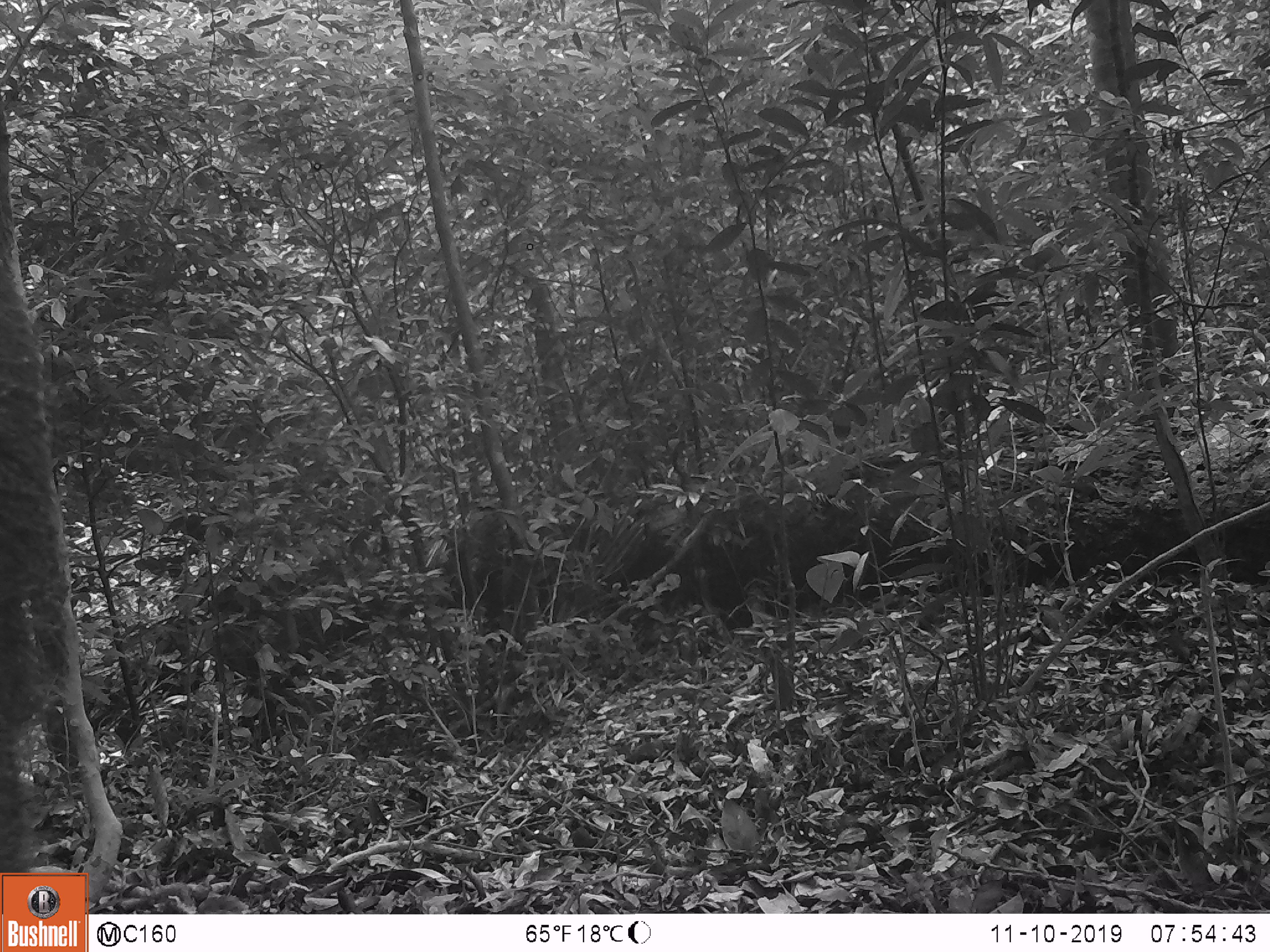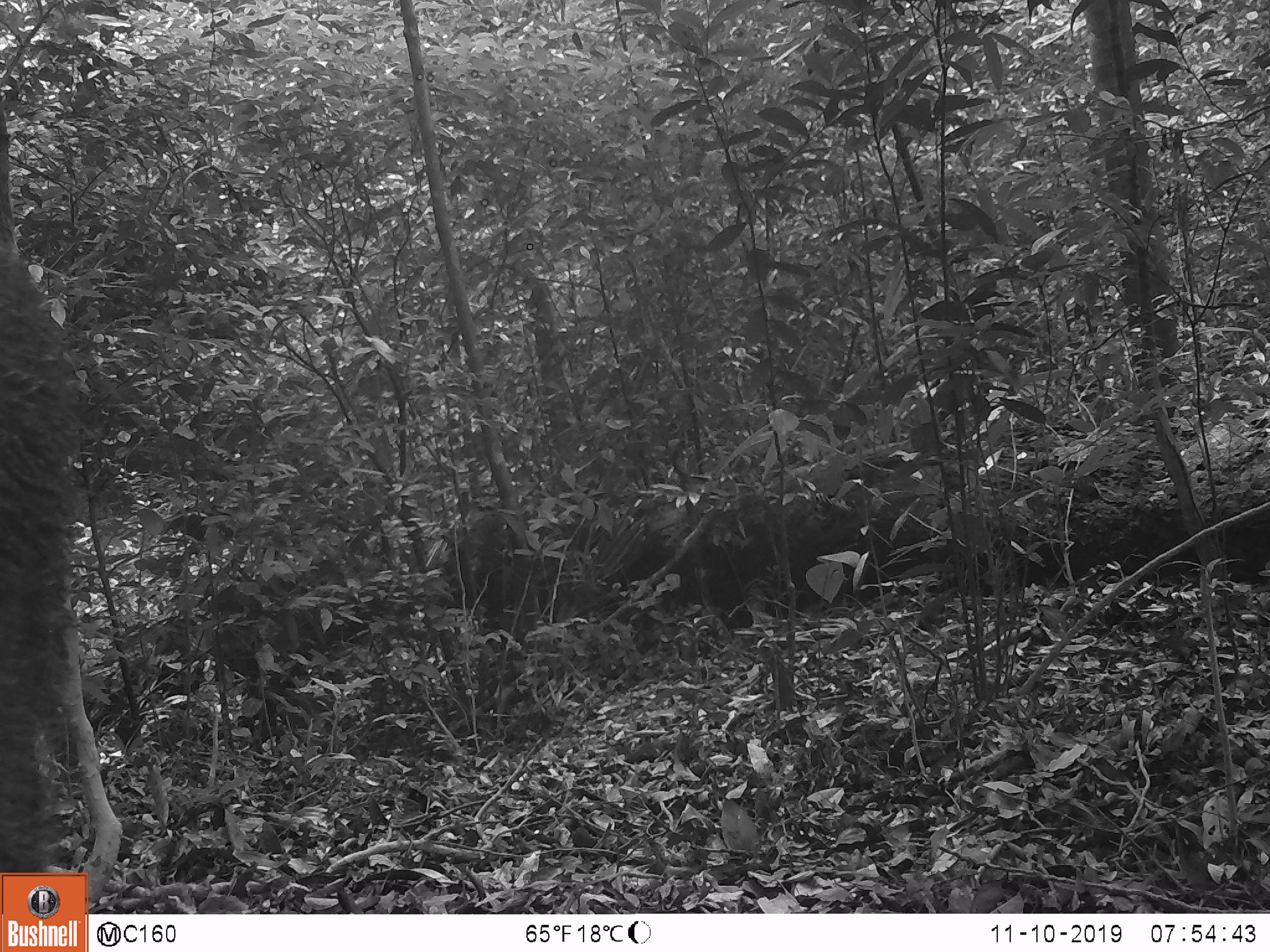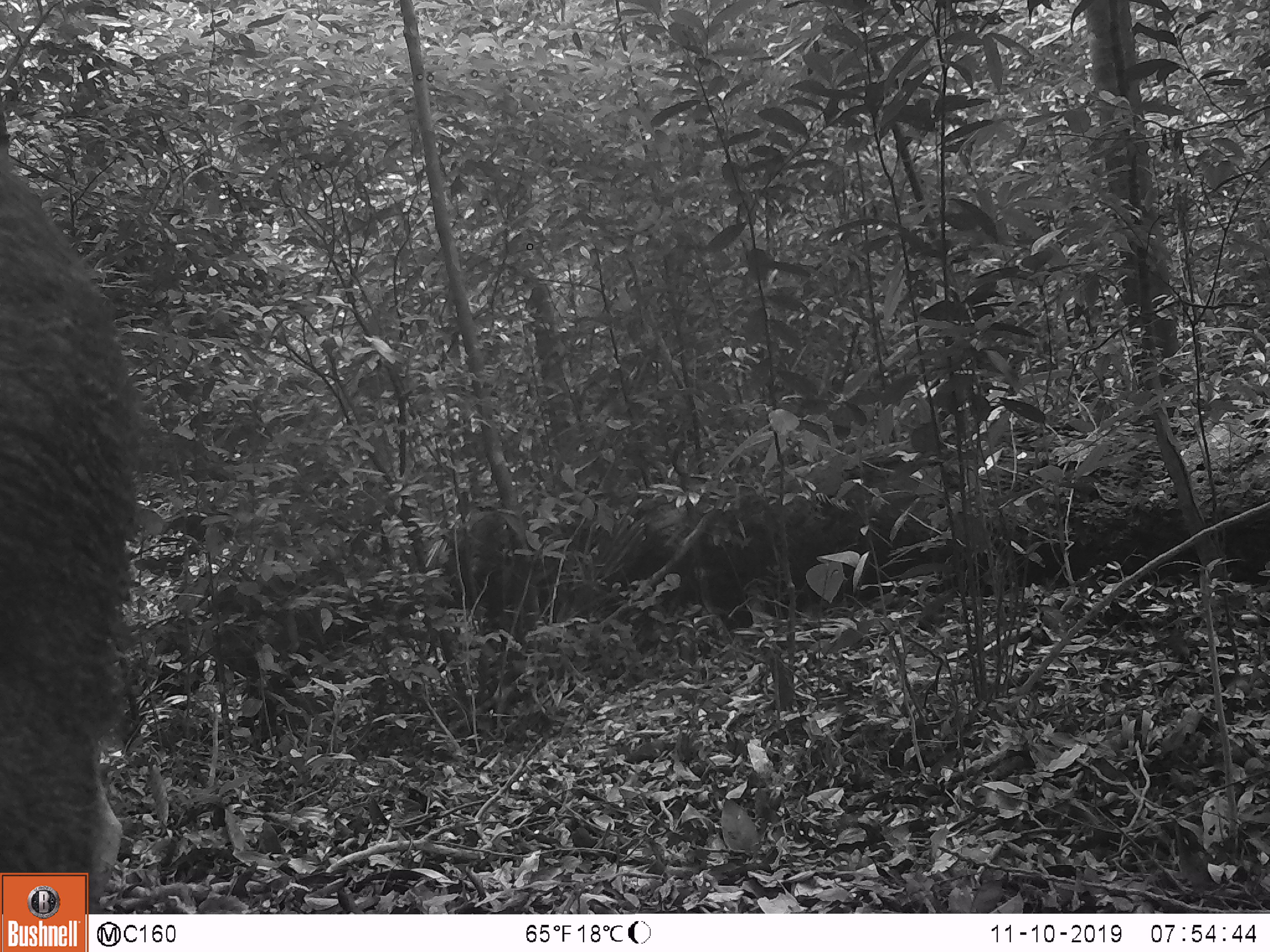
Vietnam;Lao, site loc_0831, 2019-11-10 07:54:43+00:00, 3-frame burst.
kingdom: Animalia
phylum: Chordata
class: Mammalia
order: Artiodactyla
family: Suidae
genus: Sus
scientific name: Sus scrofa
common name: eurasian wild pig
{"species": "eurasian wild pig (Sus scrofa)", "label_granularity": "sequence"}